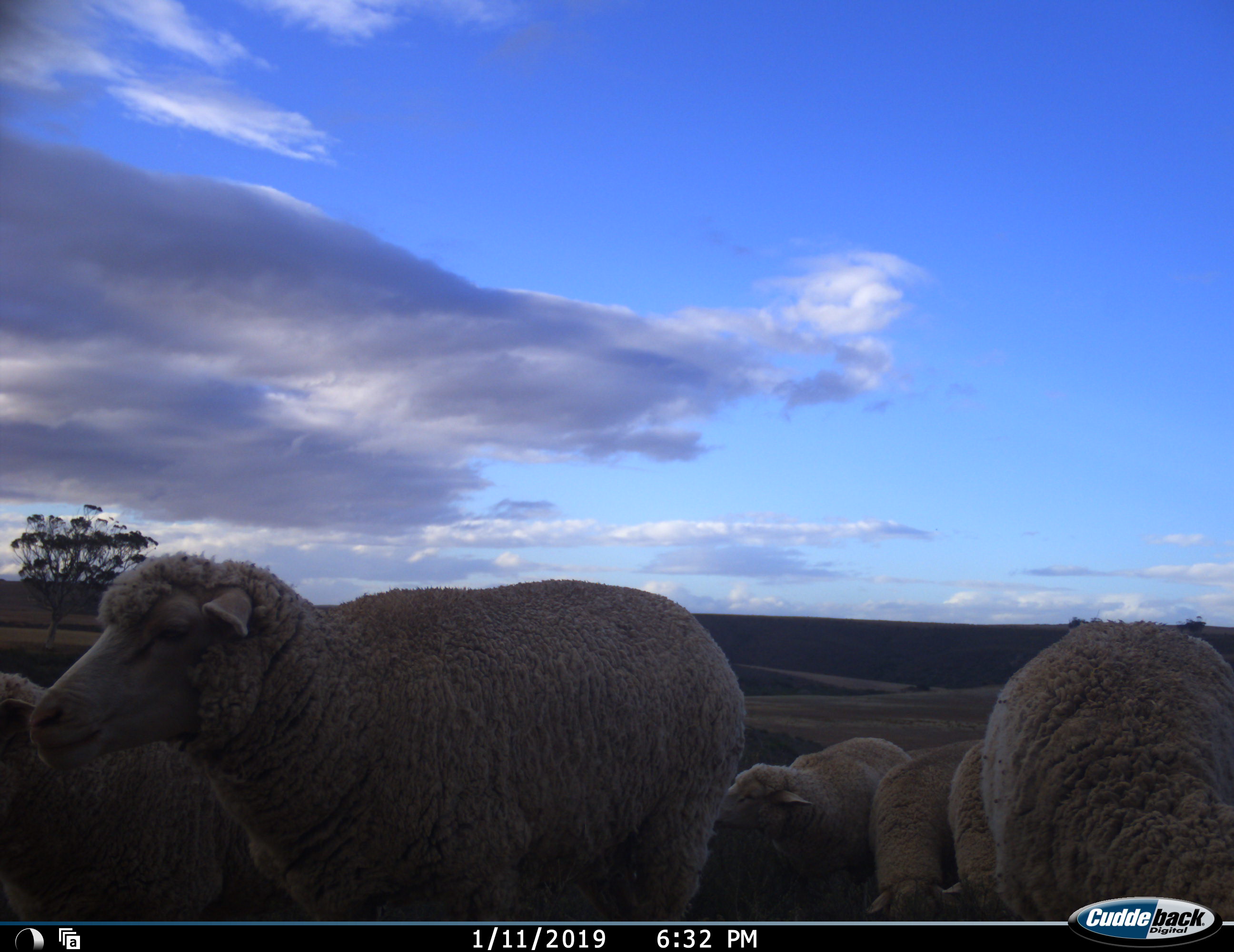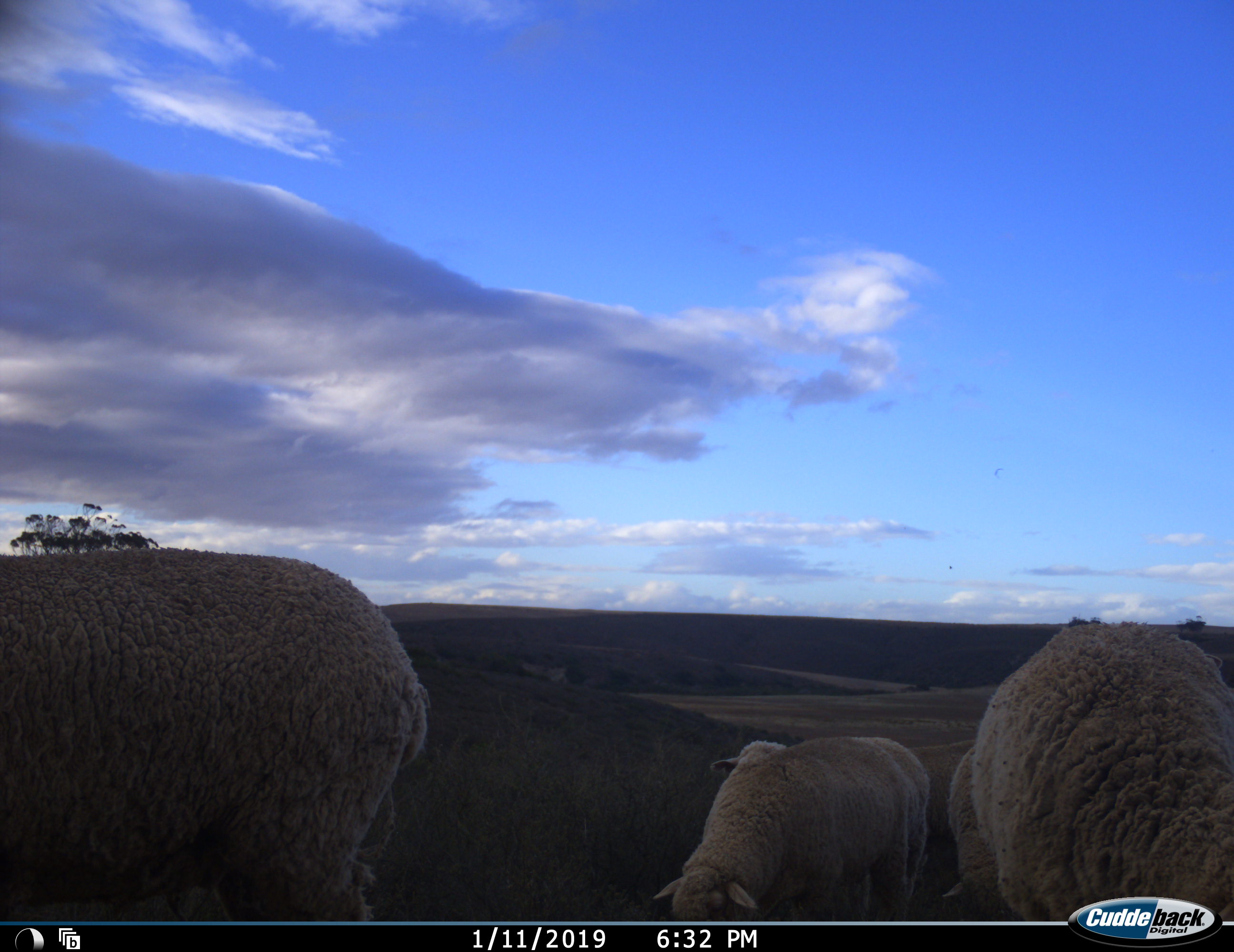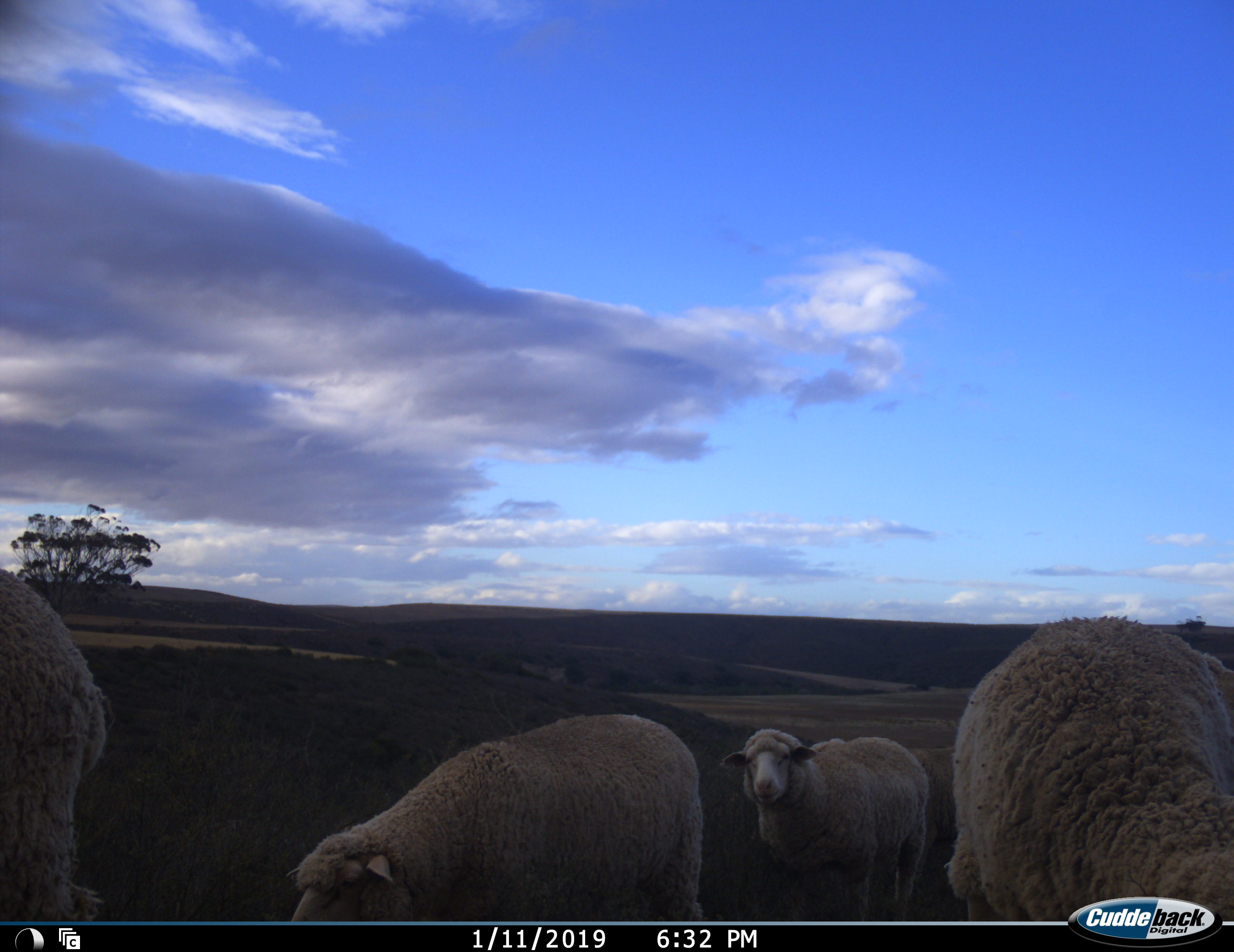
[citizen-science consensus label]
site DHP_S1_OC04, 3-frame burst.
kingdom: Animalia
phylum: Chordata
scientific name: Vertebrata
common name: domestic animal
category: domesticanimal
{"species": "domesticanimal (domestic animal) (Vertebrata)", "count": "6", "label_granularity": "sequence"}